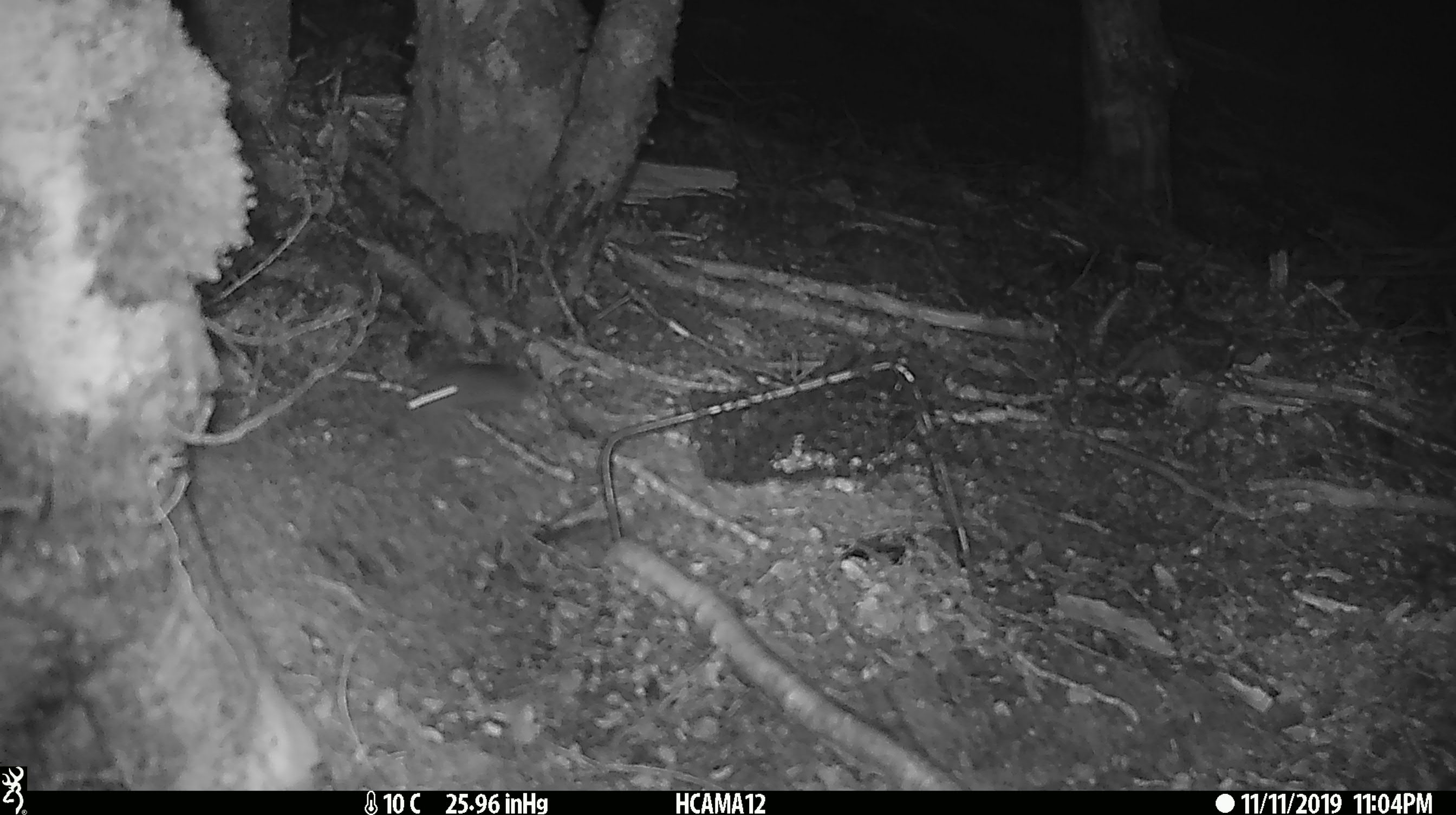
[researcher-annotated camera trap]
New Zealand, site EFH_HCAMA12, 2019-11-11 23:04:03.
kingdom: Animalia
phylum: Chordata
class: Mammalia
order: Rodentia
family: Muridae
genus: Mus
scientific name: Mus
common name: mouse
Mouse (Mus).